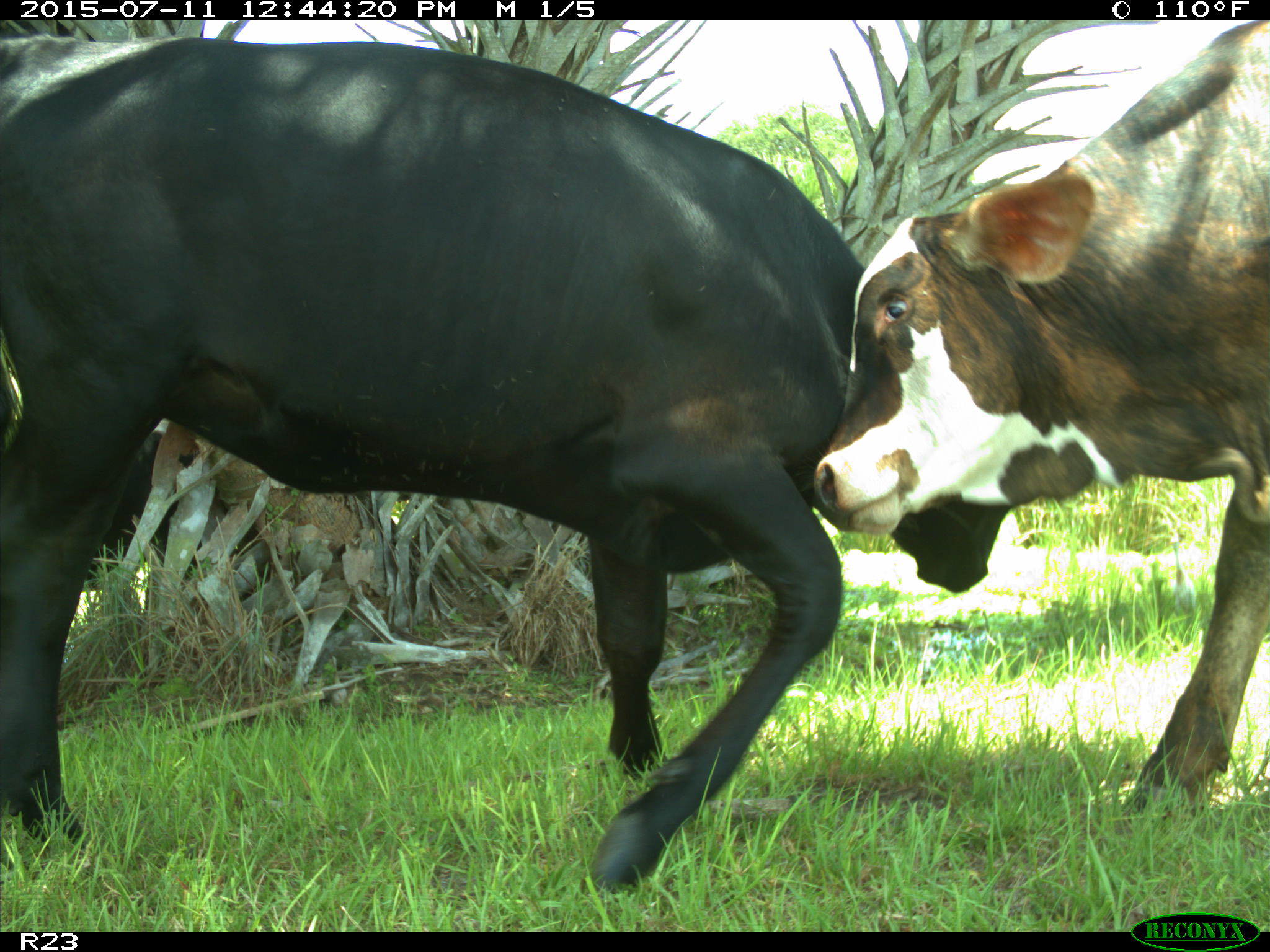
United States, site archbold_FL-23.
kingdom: Animalia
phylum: Chordata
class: Mammalia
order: Artiodactyla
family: Bovidae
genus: Bos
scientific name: Bos taurus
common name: domestic cow